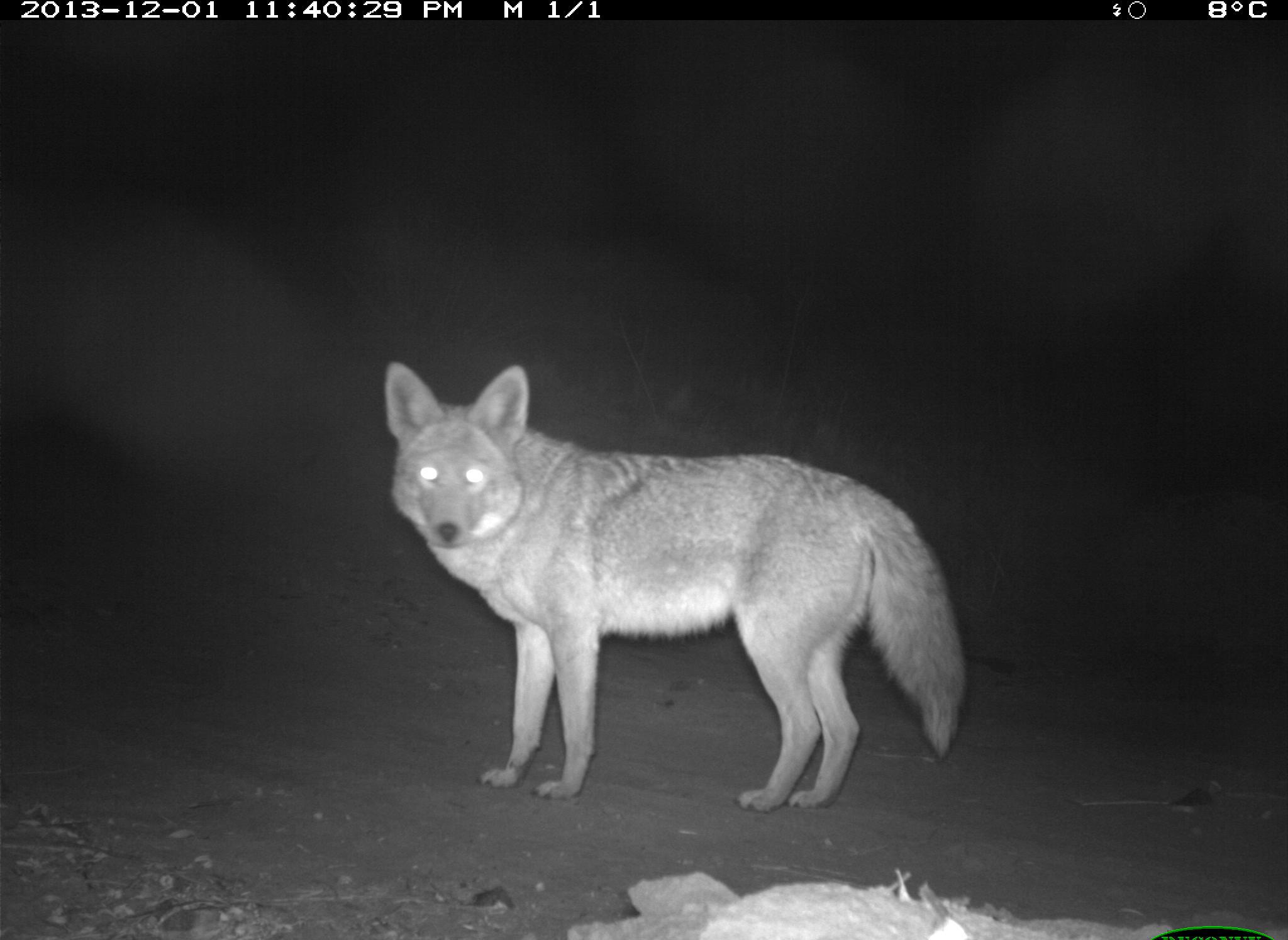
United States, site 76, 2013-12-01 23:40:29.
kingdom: Animalia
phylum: Chordata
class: Mammalia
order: Carnivora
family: Canidae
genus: Canis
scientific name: Canis latrans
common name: coyote